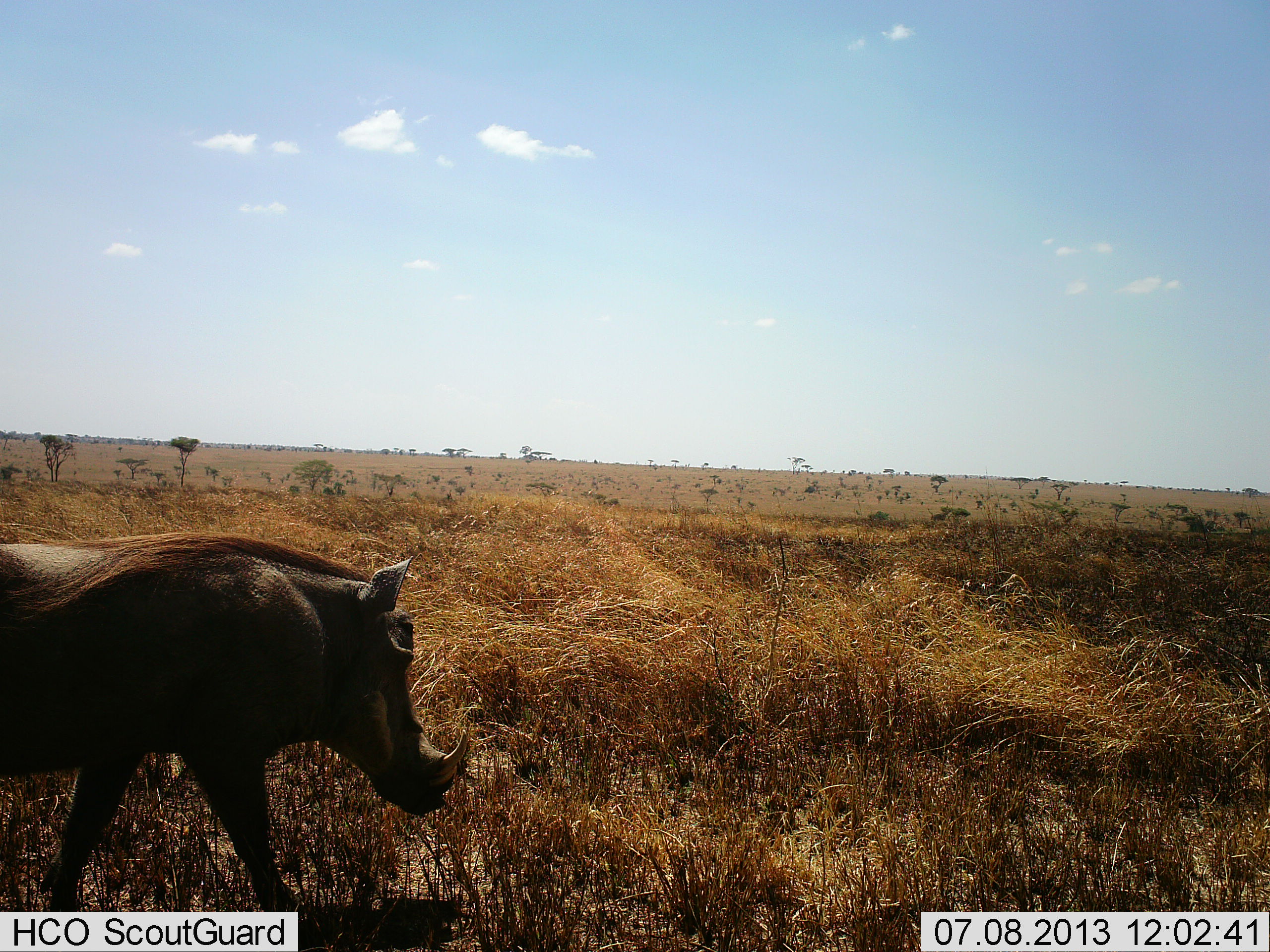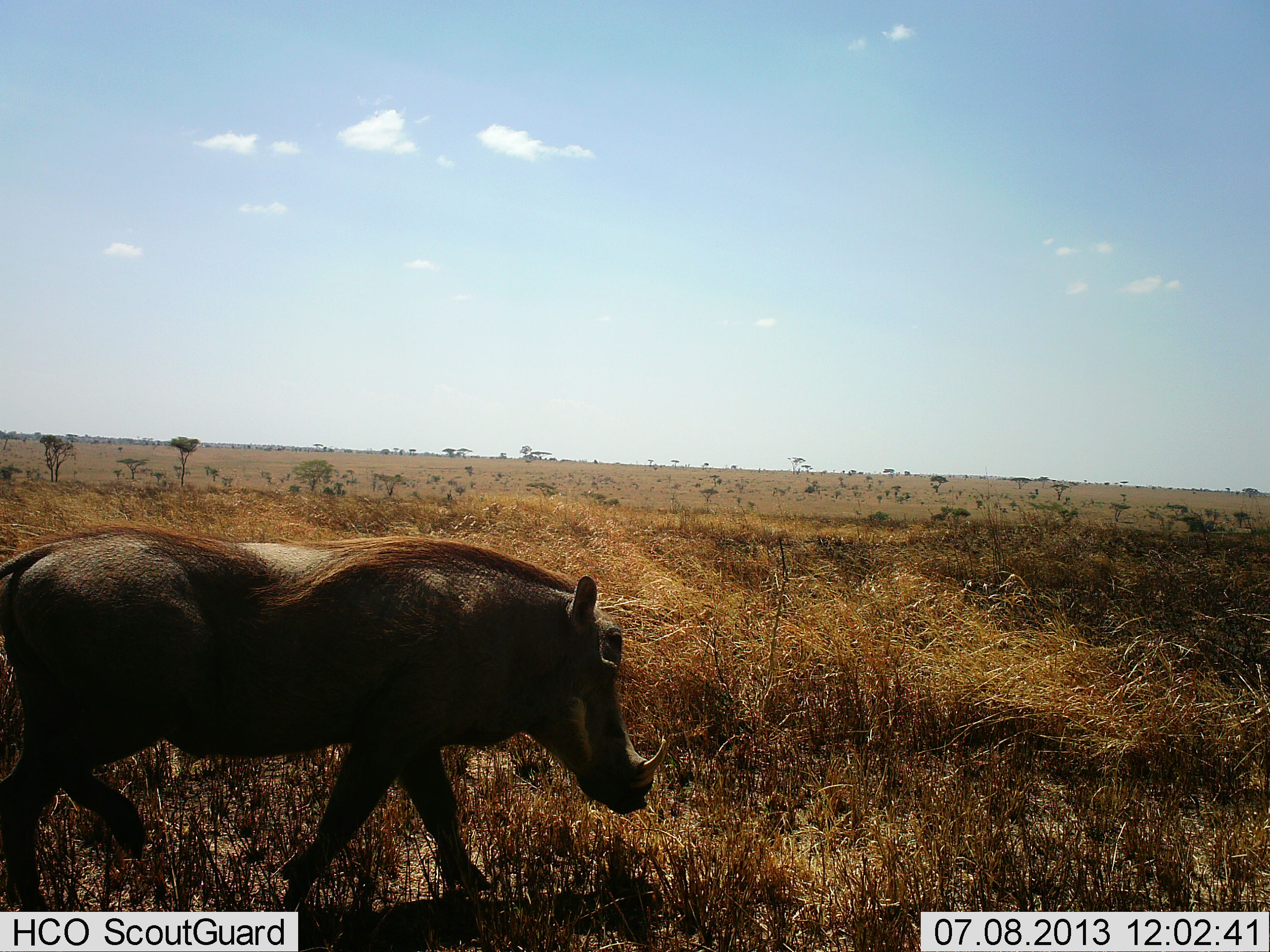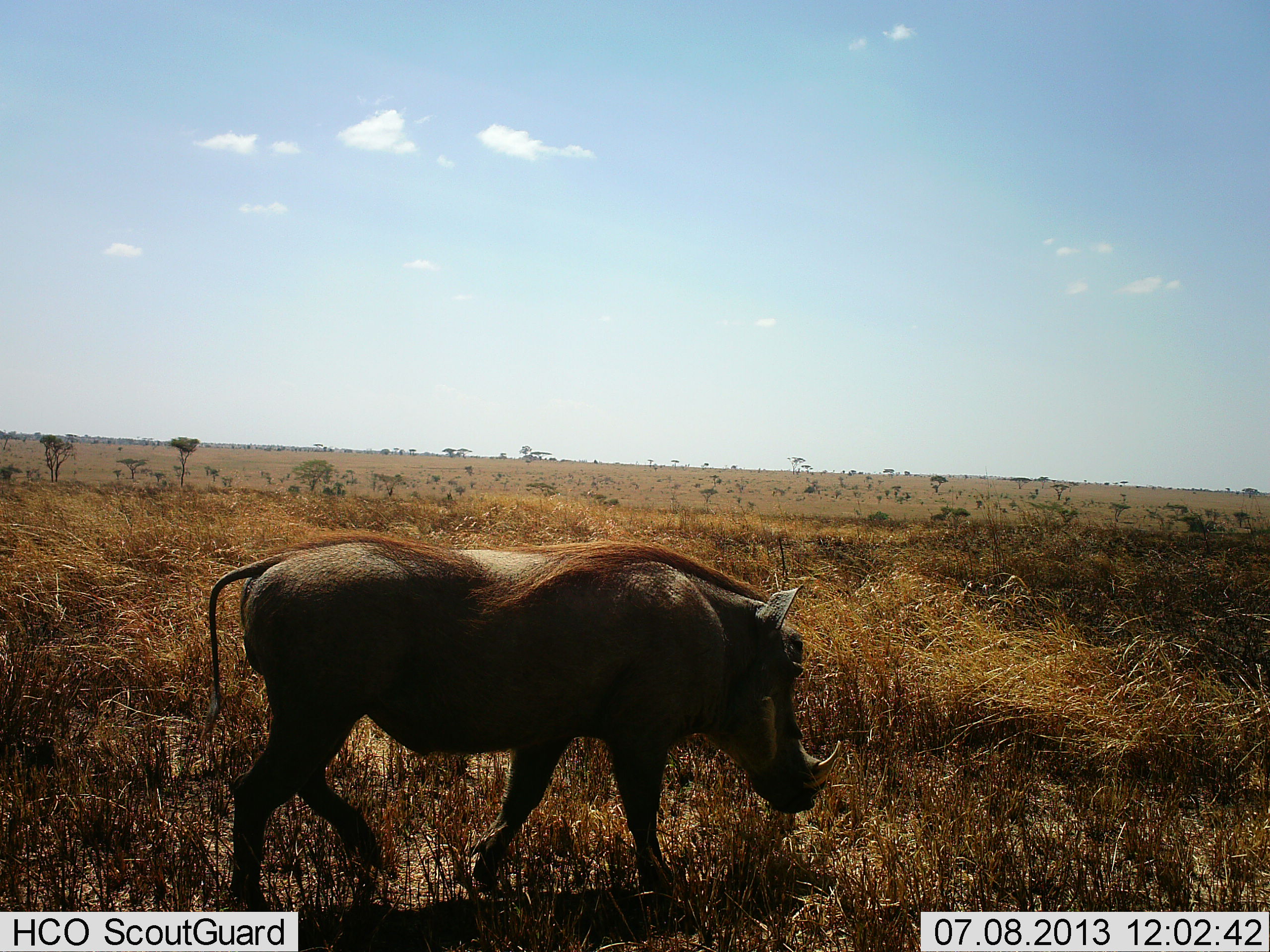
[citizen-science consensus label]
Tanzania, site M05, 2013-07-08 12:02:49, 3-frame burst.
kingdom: Animalia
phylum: Chordata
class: Mammalia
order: Artiodactyla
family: Suidae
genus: Phacochoerus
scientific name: Phacochoerus africanus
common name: warthog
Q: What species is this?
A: Warthog (Phacochoerus africanus).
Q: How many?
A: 1.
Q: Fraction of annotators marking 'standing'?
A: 0%.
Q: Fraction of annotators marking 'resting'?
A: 0%.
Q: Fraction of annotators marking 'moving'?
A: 100%.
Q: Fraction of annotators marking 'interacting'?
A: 0%.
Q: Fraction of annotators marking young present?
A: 0%.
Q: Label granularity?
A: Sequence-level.